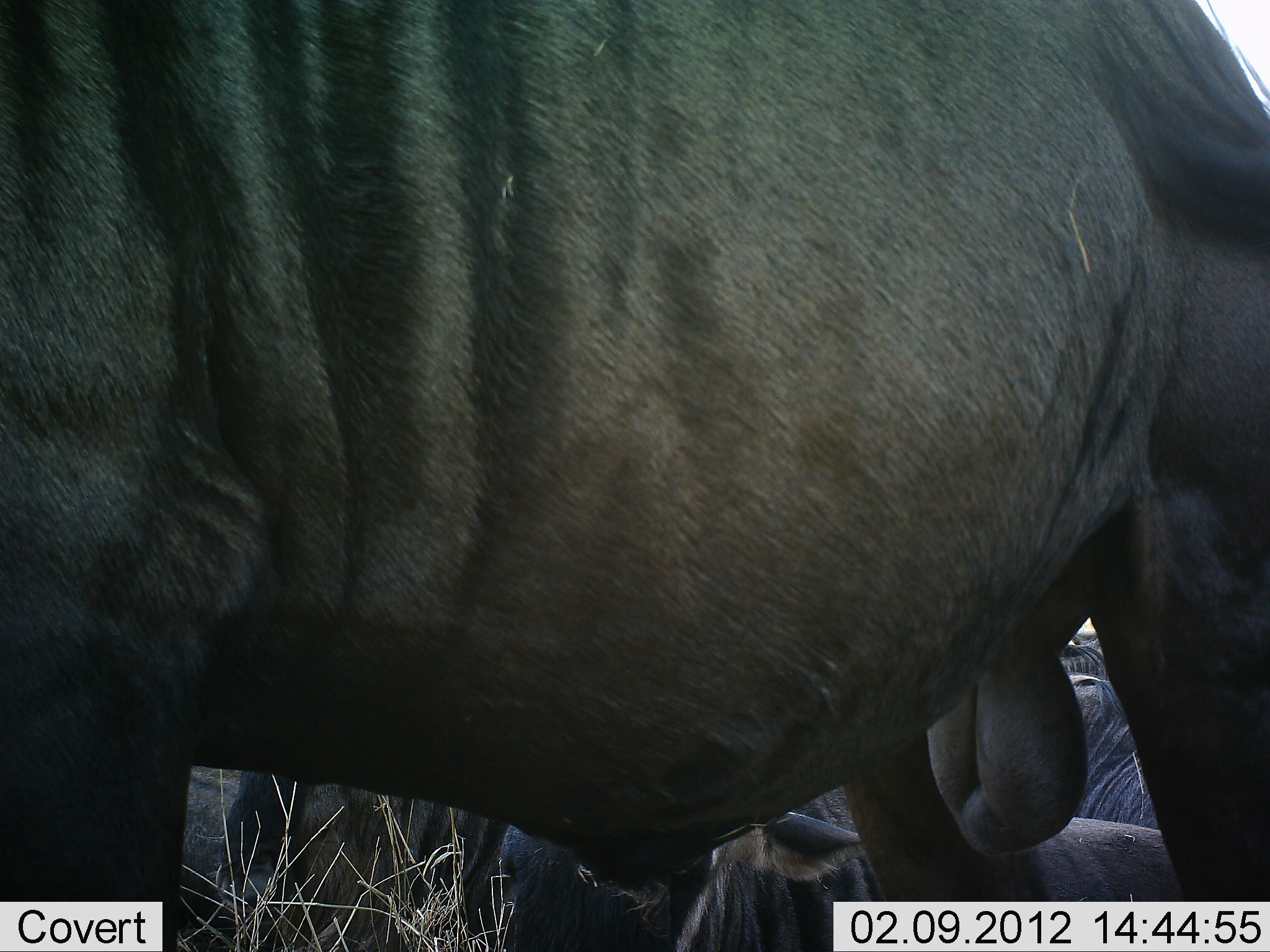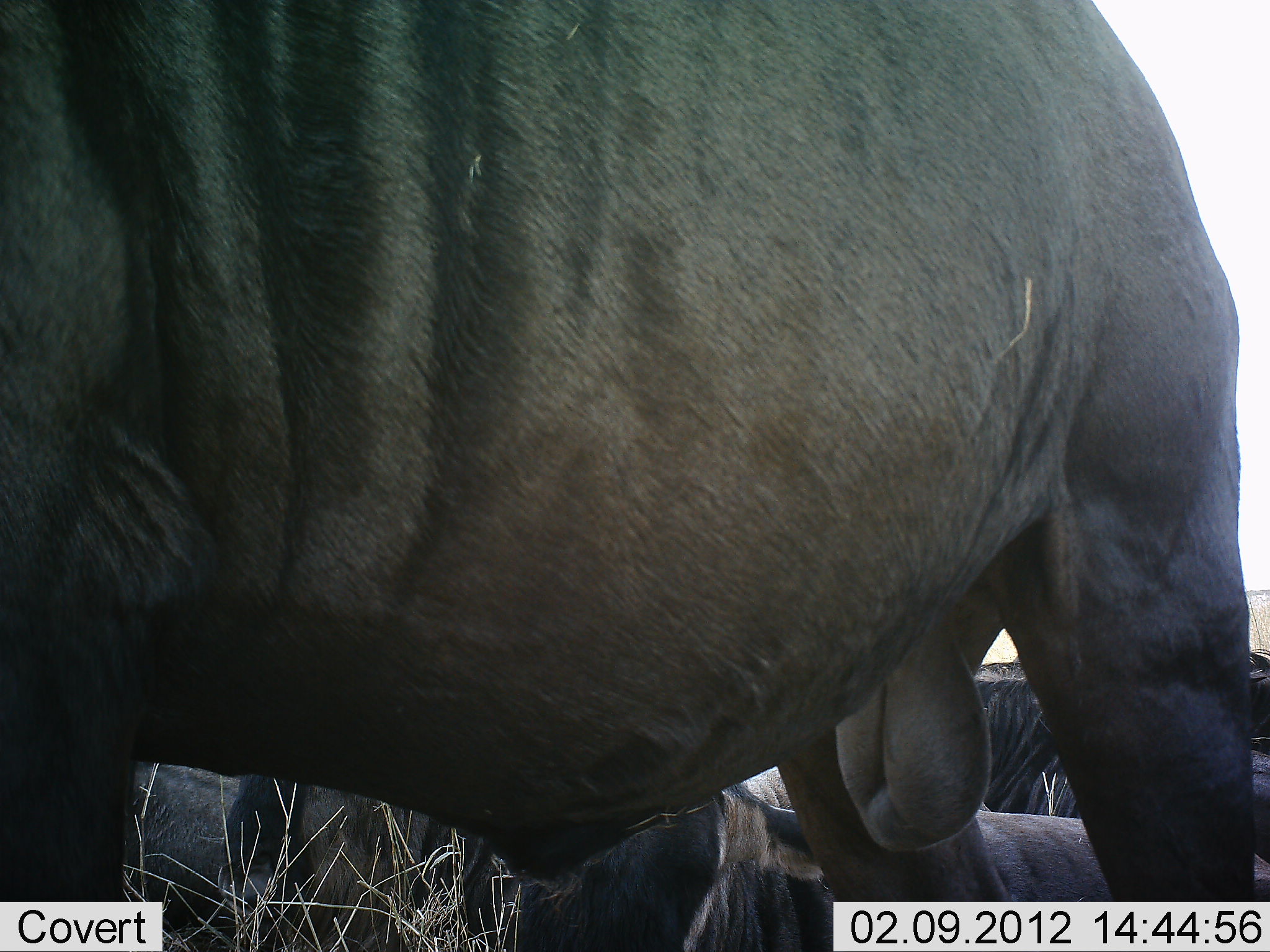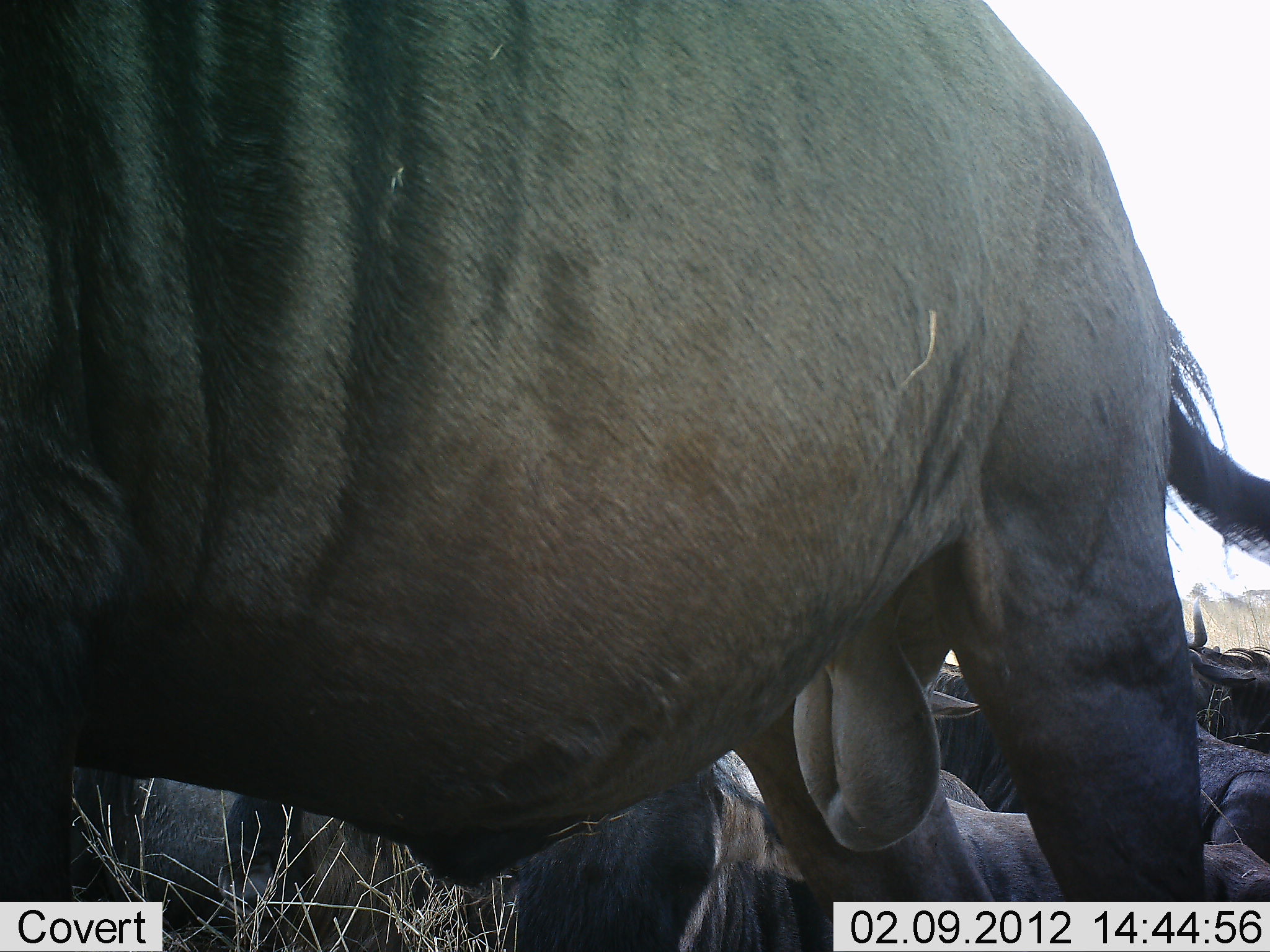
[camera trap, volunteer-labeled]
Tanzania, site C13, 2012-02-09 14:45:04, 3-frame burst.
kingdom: Animalia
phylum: Chordata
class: Mammalia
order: Artiodactyla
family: Bovidae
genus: Connochaetes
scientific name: Connochaetes taurinus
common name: blue wildebeest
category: wildebeest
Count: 5.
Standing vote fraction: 86%.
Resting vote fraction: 100%.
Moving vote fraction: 0%.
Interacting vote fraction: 0%.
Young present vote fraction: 0%.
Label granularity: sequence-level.